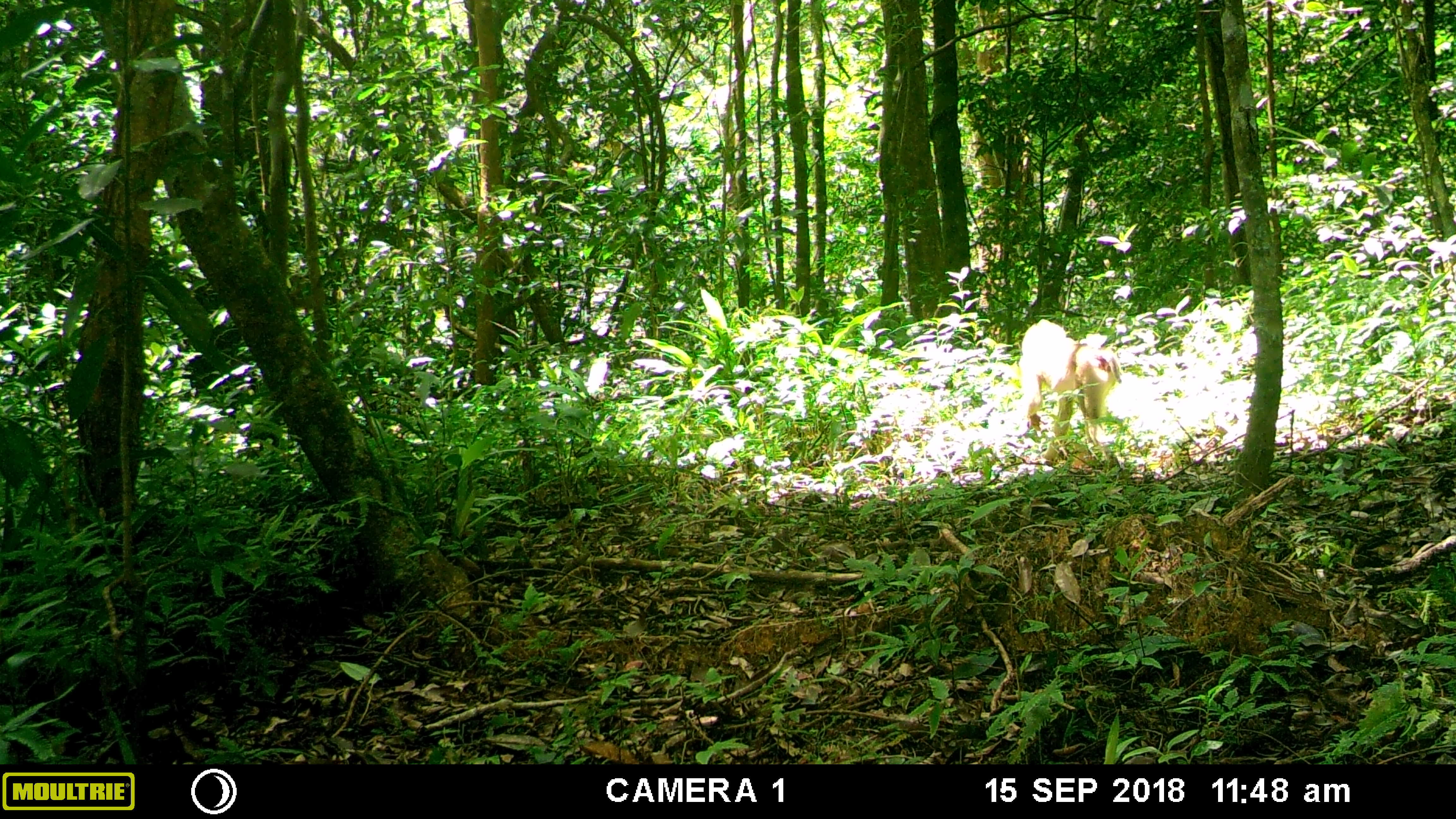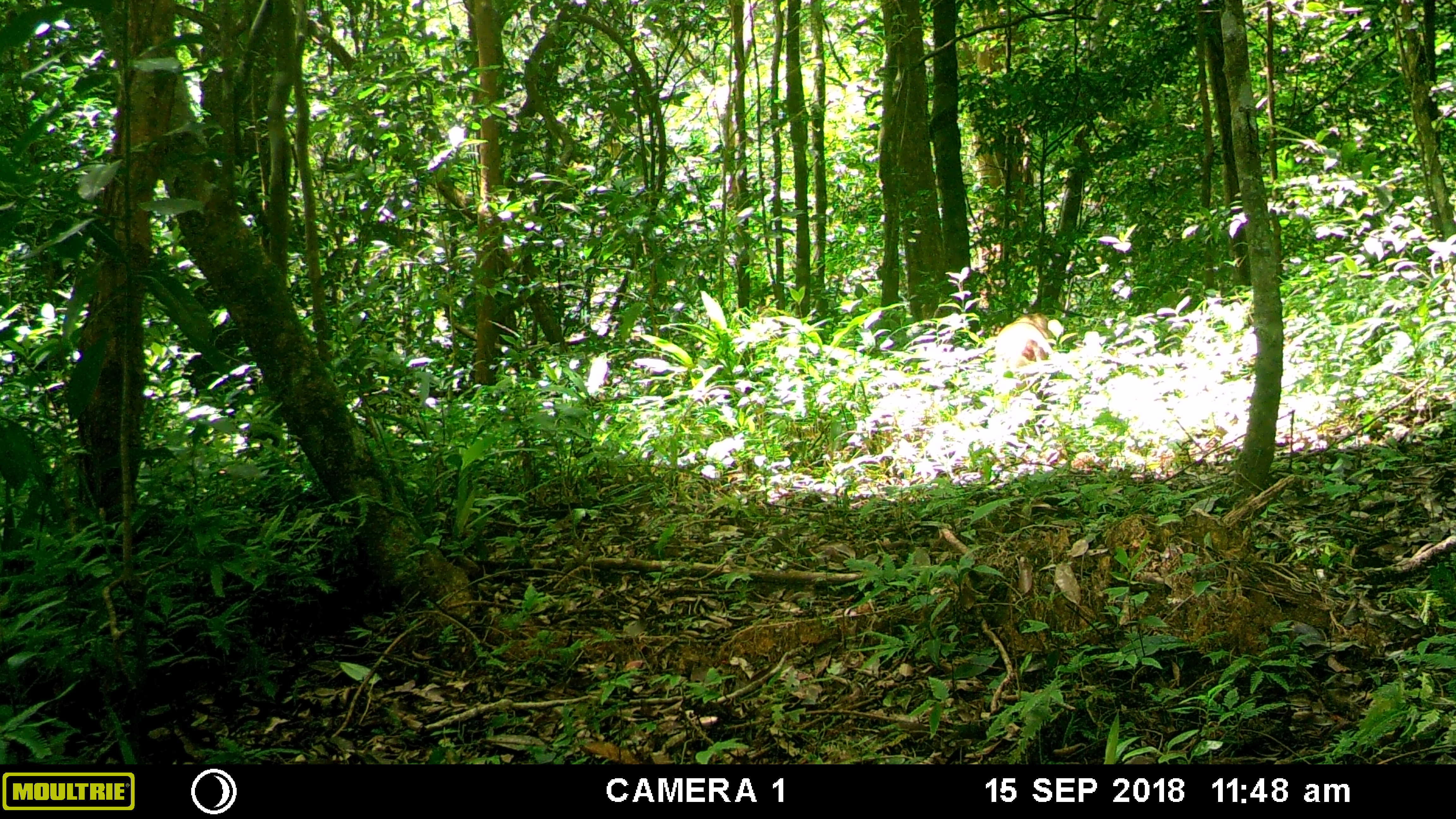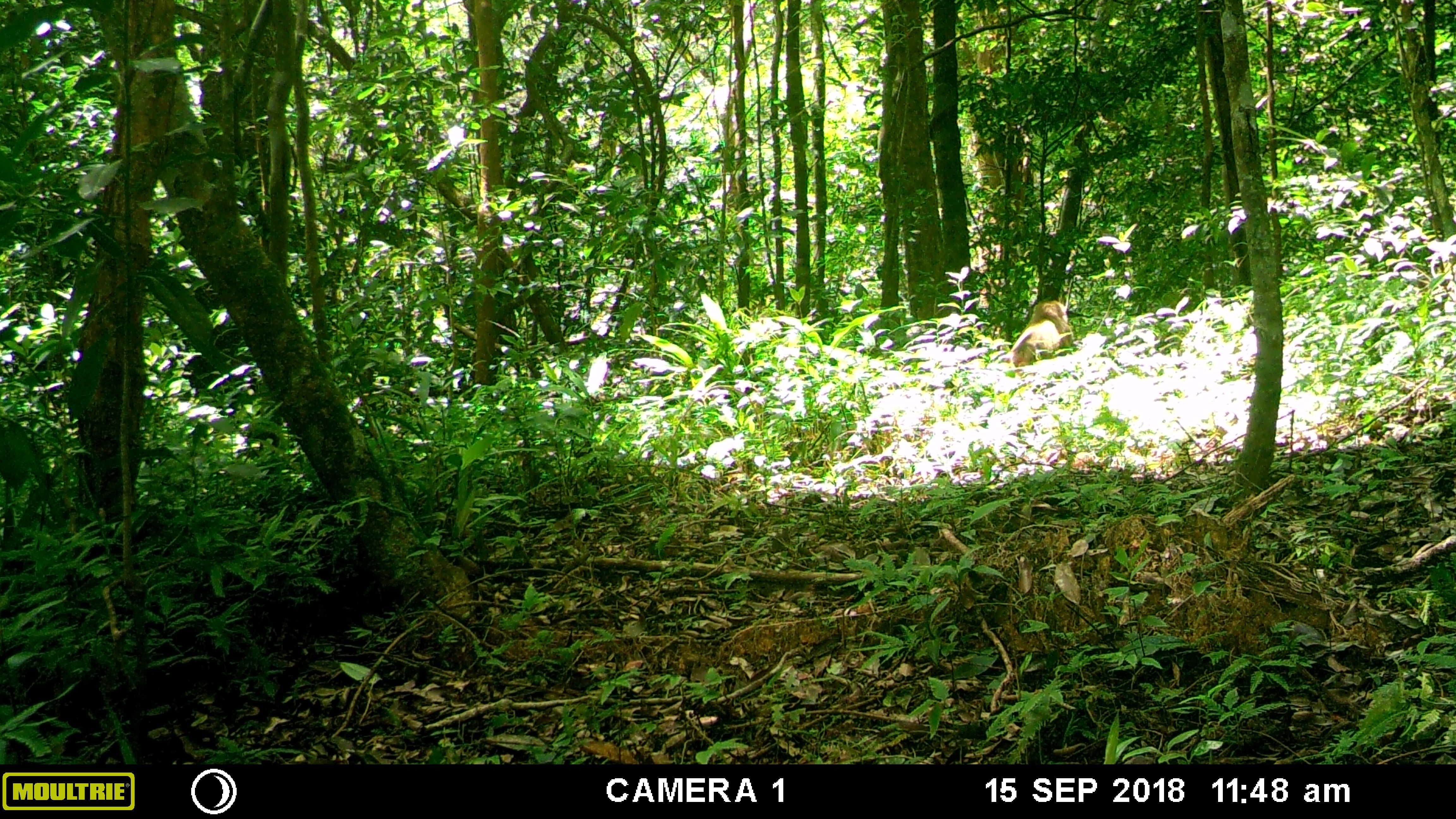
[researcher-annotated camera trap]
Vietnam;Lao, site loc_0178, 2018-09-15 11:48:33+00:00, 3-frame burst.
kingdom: Animalia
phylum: Chordata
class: Mammalia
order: Primates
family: Cercopithecidae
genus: Macaca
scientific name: Macaca nemestrina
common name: pig-tailed macaque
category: pig tailed macaque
Pig tailed macaque (pig-tailed macaque) (Macaca nemestrina). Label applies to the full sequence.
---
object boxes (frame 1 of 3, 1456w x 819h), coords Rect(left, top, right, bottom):
pig tailed macaque: Rect(1019, 319, 1121, 466)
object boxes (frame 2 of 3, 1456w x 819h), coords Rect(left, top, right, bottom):
pig tailed macaque: Rect(994, 312, 1054, 390)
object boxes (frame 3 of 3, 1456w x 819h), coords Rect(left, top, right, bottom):
pig tailed macaque: Rect(1004, 300, 1074, 377)